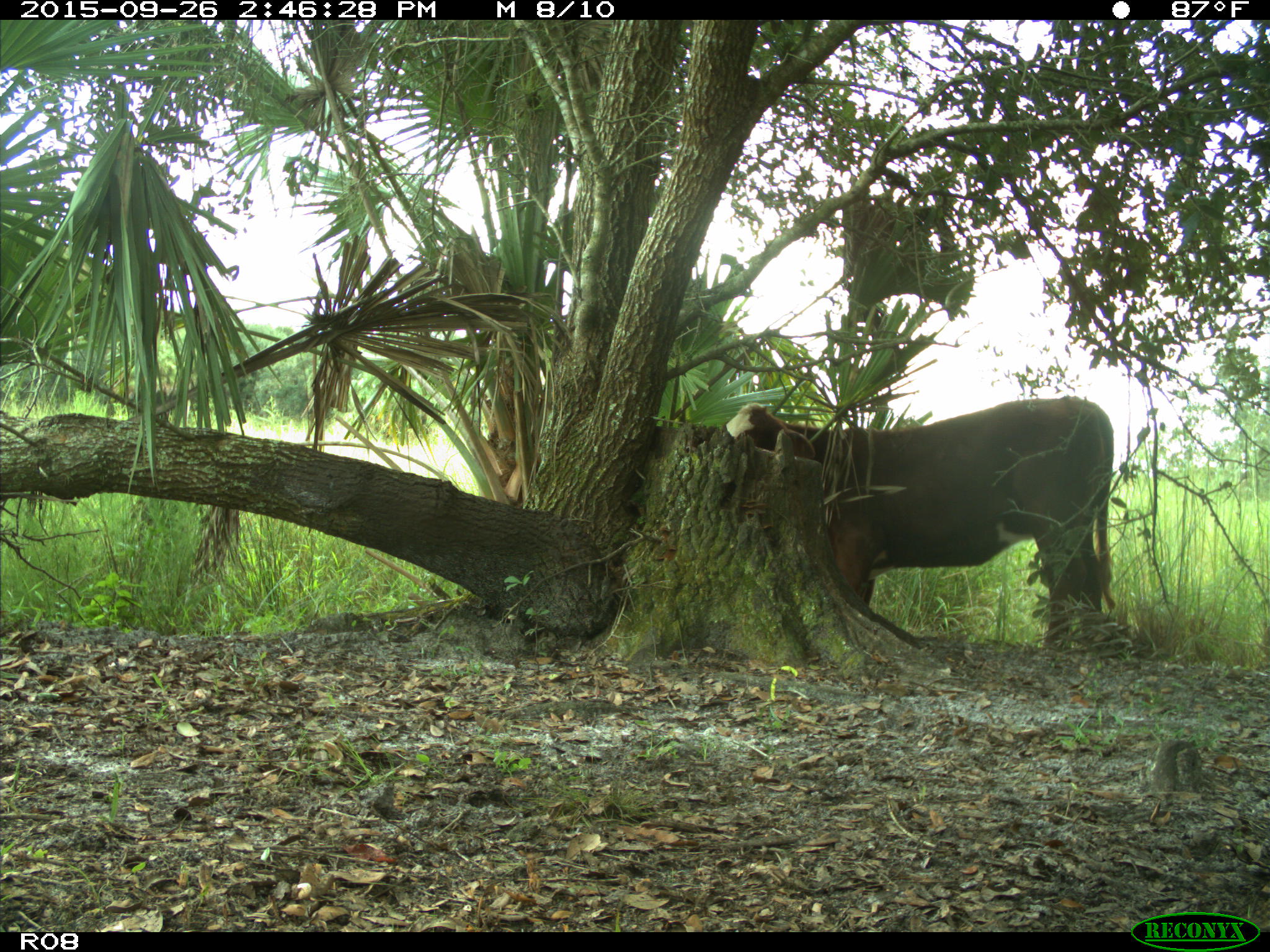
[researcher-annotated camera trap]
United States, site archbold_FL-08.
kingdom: Animalia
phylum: Chordata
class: Mammalia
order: Artiodactyla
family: Bovidae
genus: Bos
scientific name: Bos taurus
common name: domestic cow